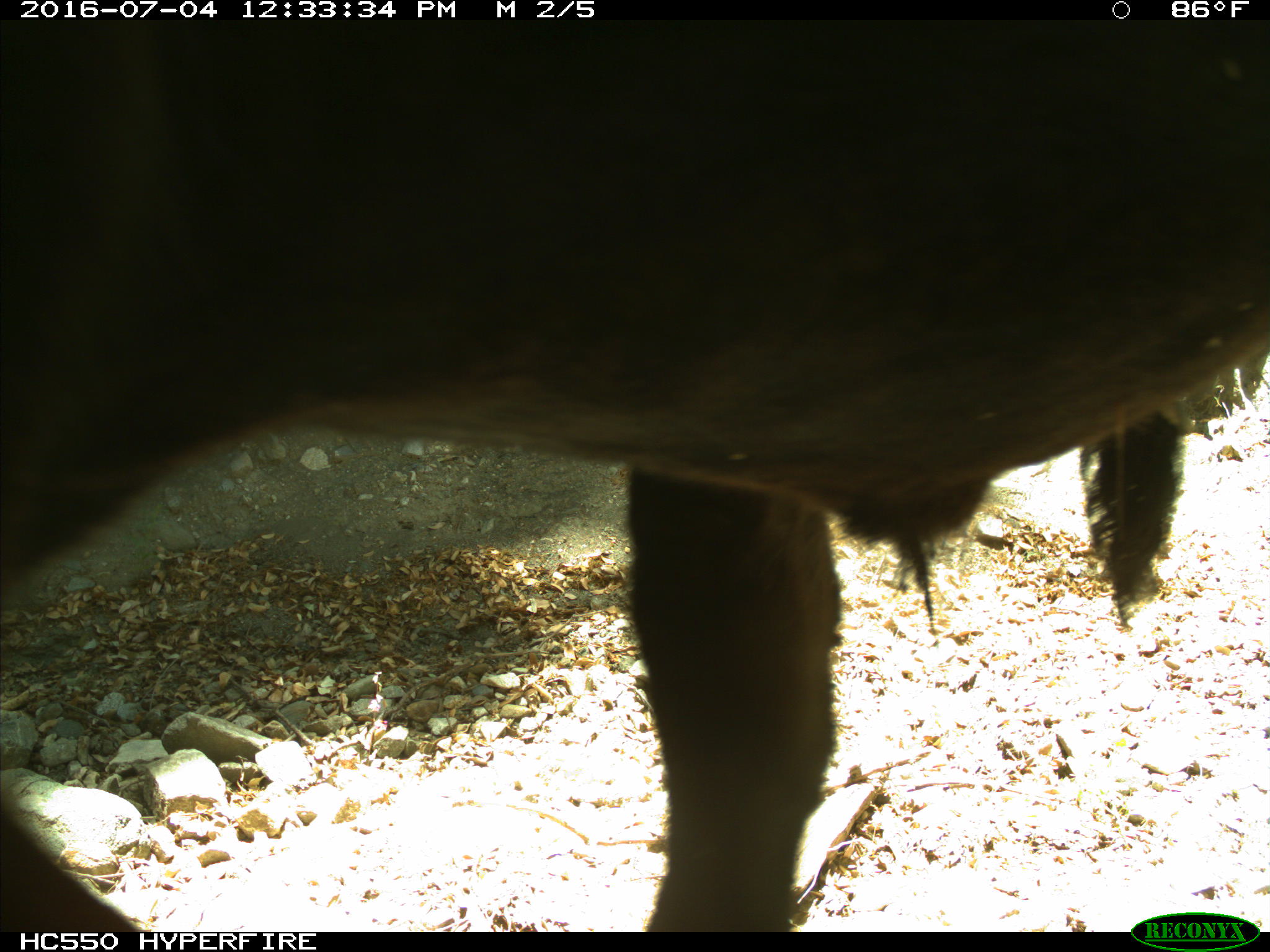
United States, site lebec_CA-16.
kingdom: Animalia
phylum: Chordata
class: Mammalia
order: Artiodactyla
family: Bovidae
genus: Bos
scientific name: Bos taurus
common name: domestic cow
Bos taurus (domestic cow).